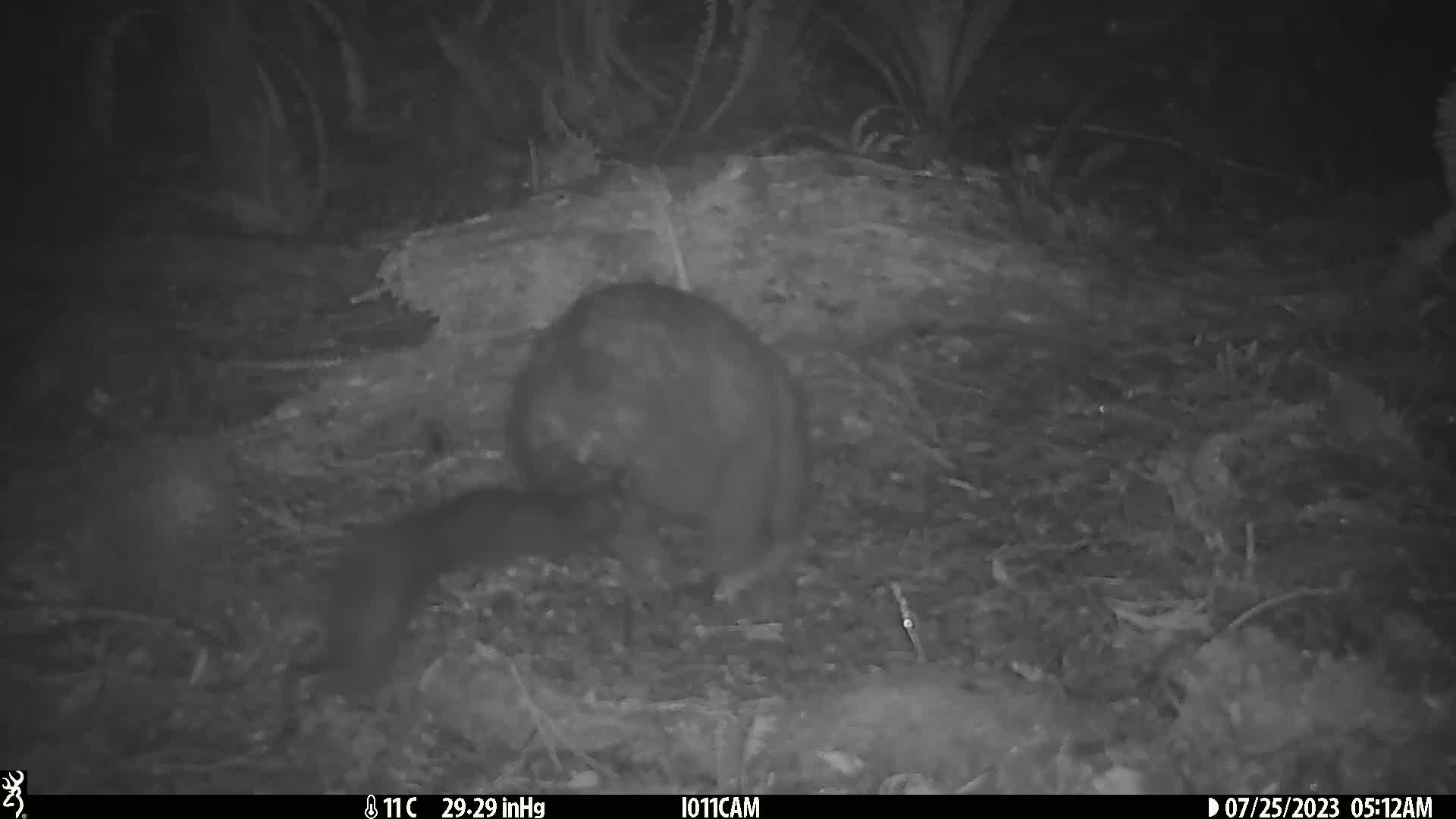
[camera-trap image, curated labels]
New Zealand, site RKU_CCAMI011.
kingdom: Animalia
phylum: Chordata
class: Mammalia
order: Diprotodontia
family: Phalangeridae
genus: Trichosurus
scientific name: Trichosurus vulpecula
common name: common brushtail possum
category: possum